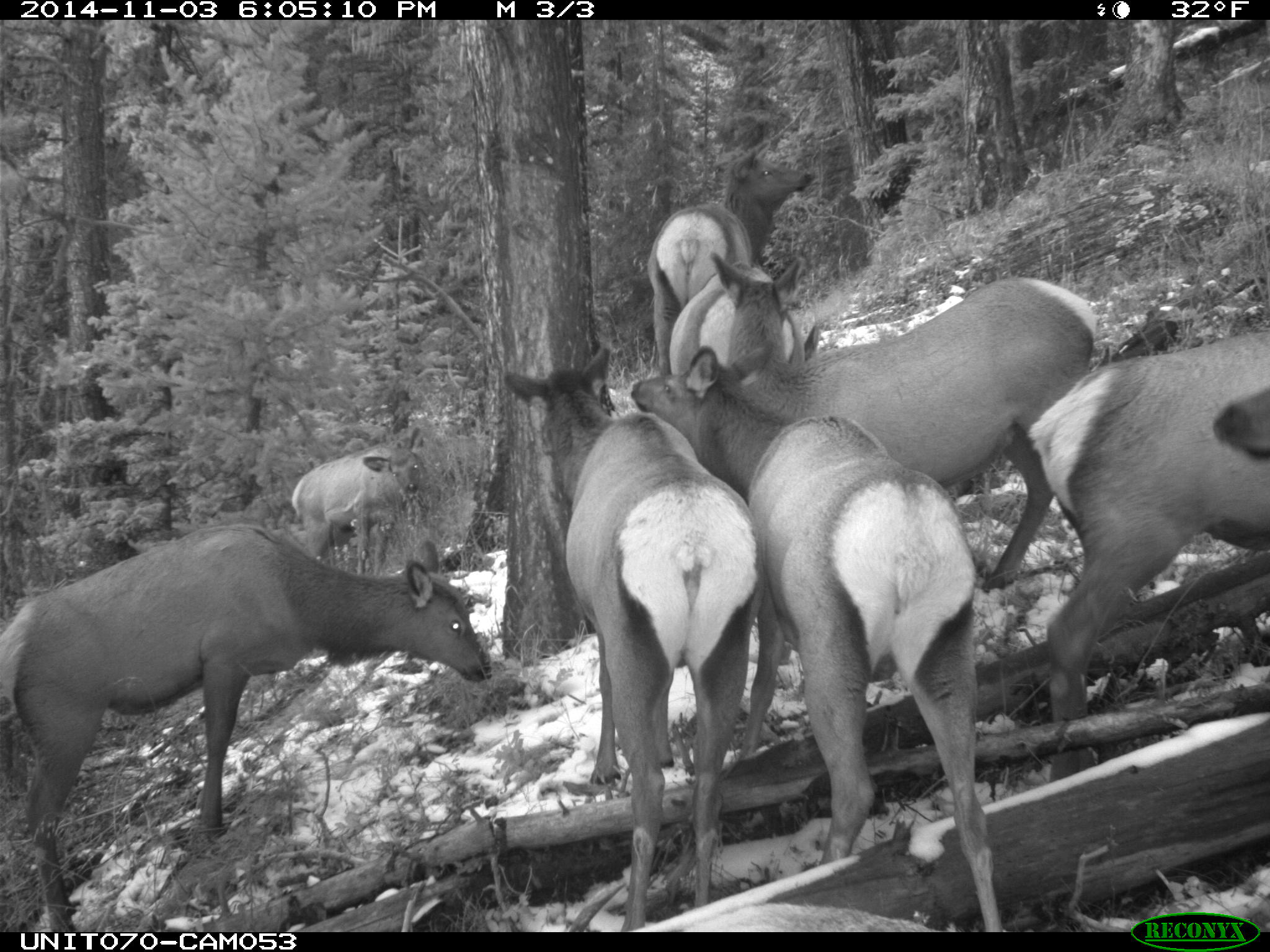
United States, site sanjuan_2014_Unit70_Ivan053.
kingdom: Animalia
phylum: Chordata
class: Mammalia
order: Artiodactyla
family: Cervidae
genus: Cervus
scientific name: Cervus elaphus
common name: red deer